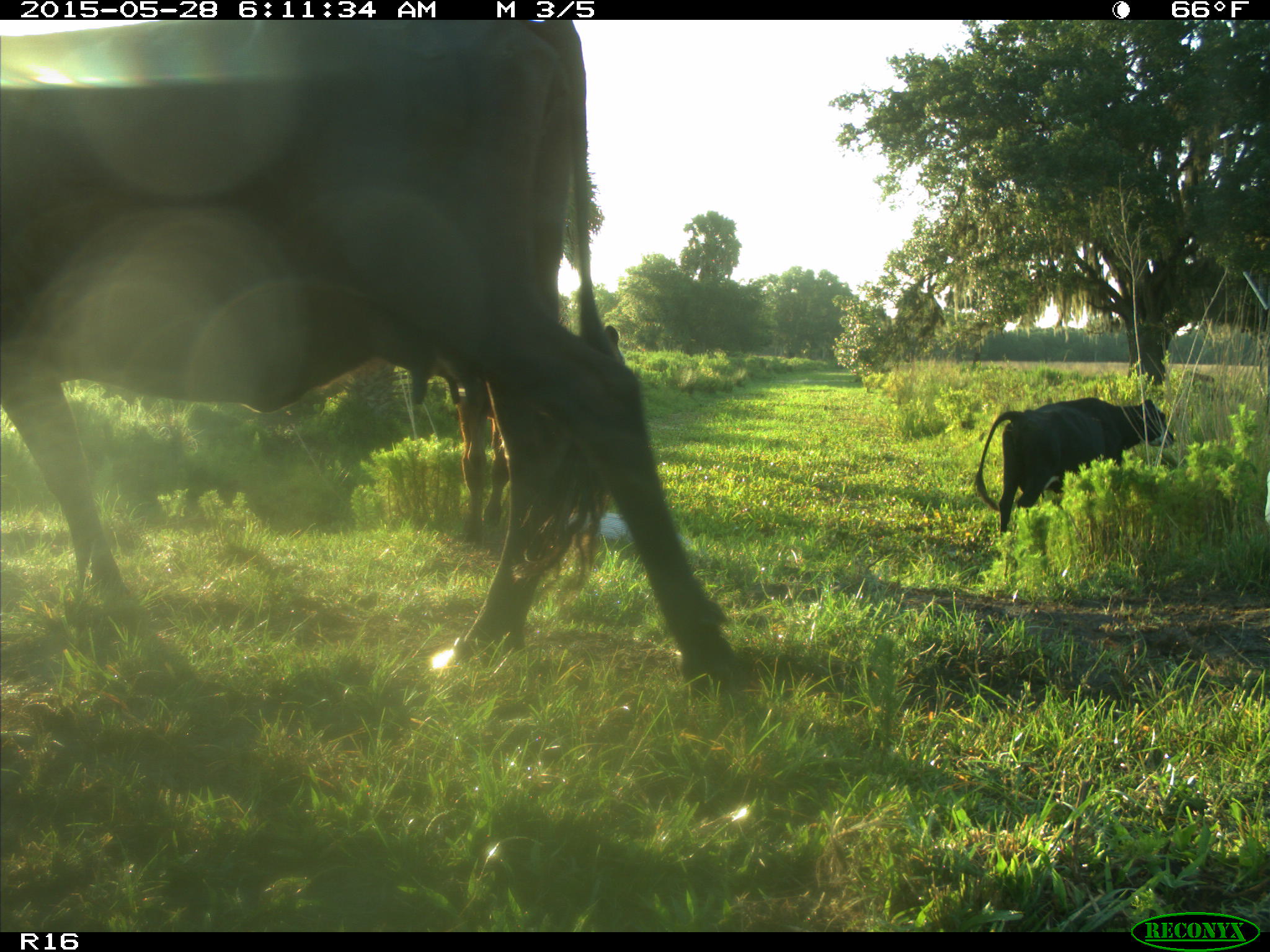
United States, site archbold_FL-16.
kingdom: Animalia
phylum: Chordata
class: Mammalia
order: Artiodactyla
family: Bovidae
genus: Bos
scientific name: Bos taurus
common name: domestic cow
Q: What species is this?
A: Bos taurus (domestic cow).